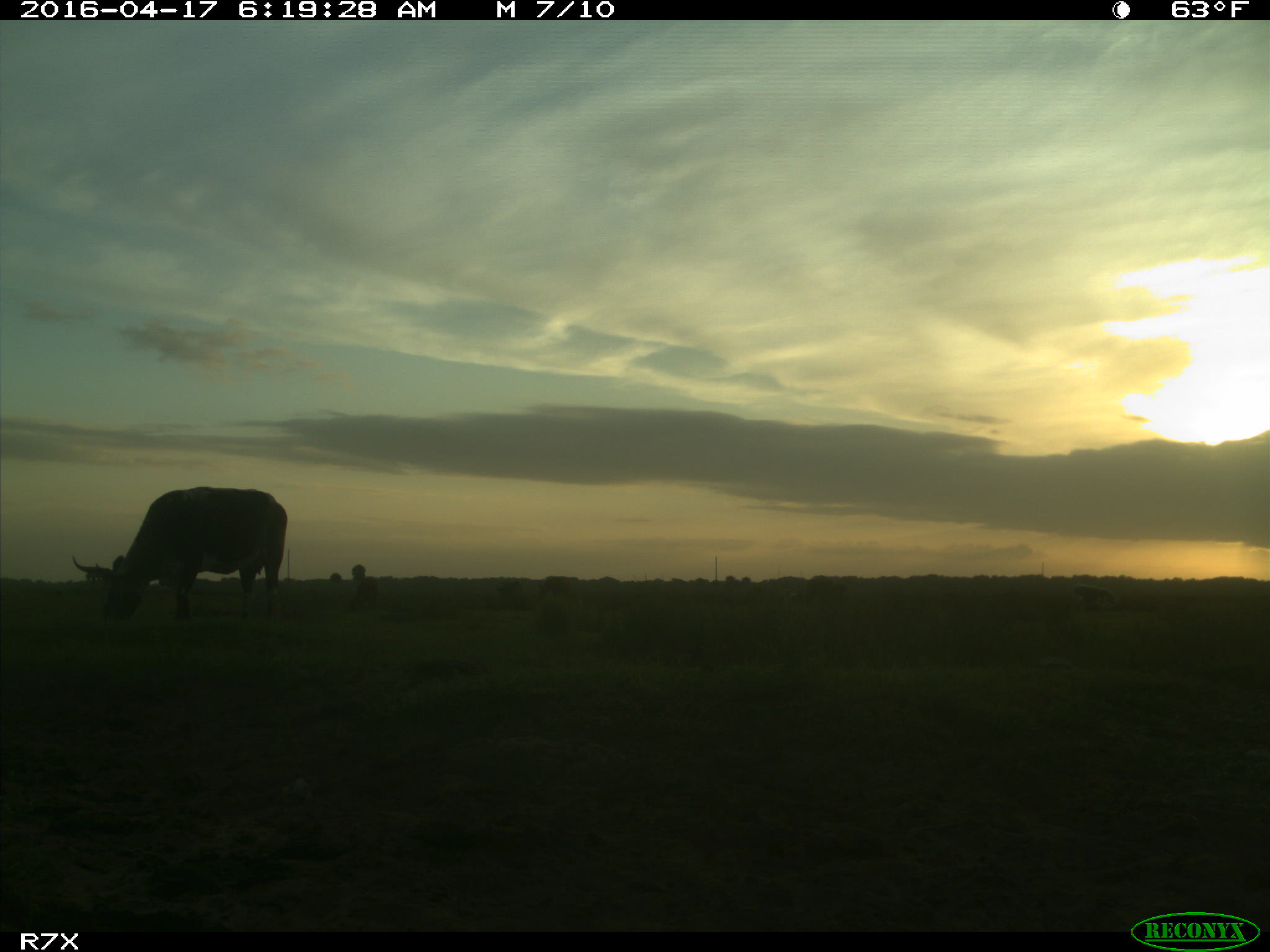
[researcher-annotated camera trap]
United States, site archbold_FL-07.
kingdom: Animalia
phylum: Chordata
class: Mammalia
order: Artiodactyla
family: Bovidae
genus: Bos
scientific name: Bos taurus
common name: domestic cow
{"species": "Bos taurus (domestic cow)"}